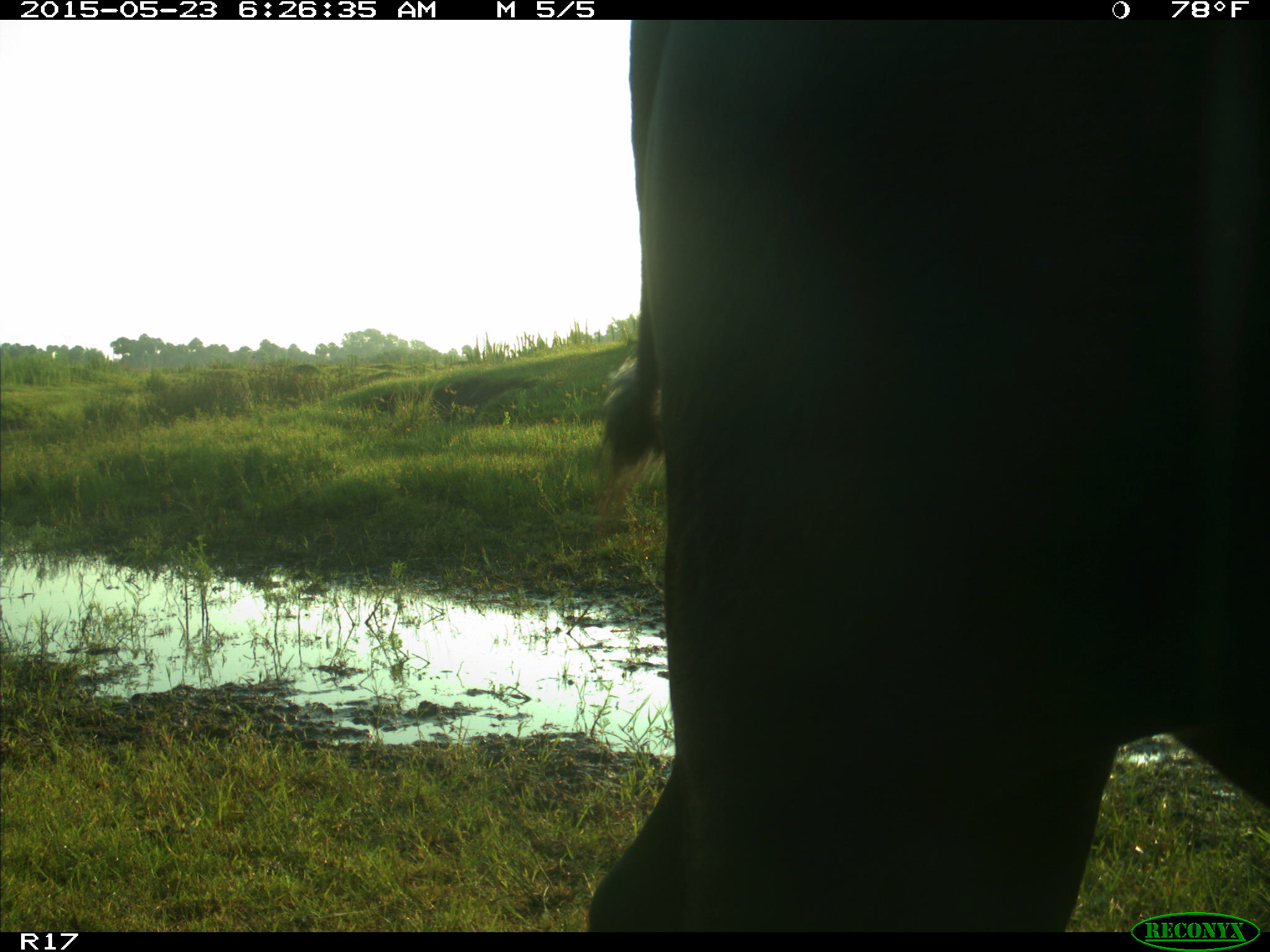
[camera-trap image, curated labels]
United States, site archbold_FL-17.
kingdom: Animalia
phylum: Chordata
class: Mammalia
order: Artiodactyla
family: Bovidae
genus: Bos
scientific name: Bos taurus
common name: domestic cow